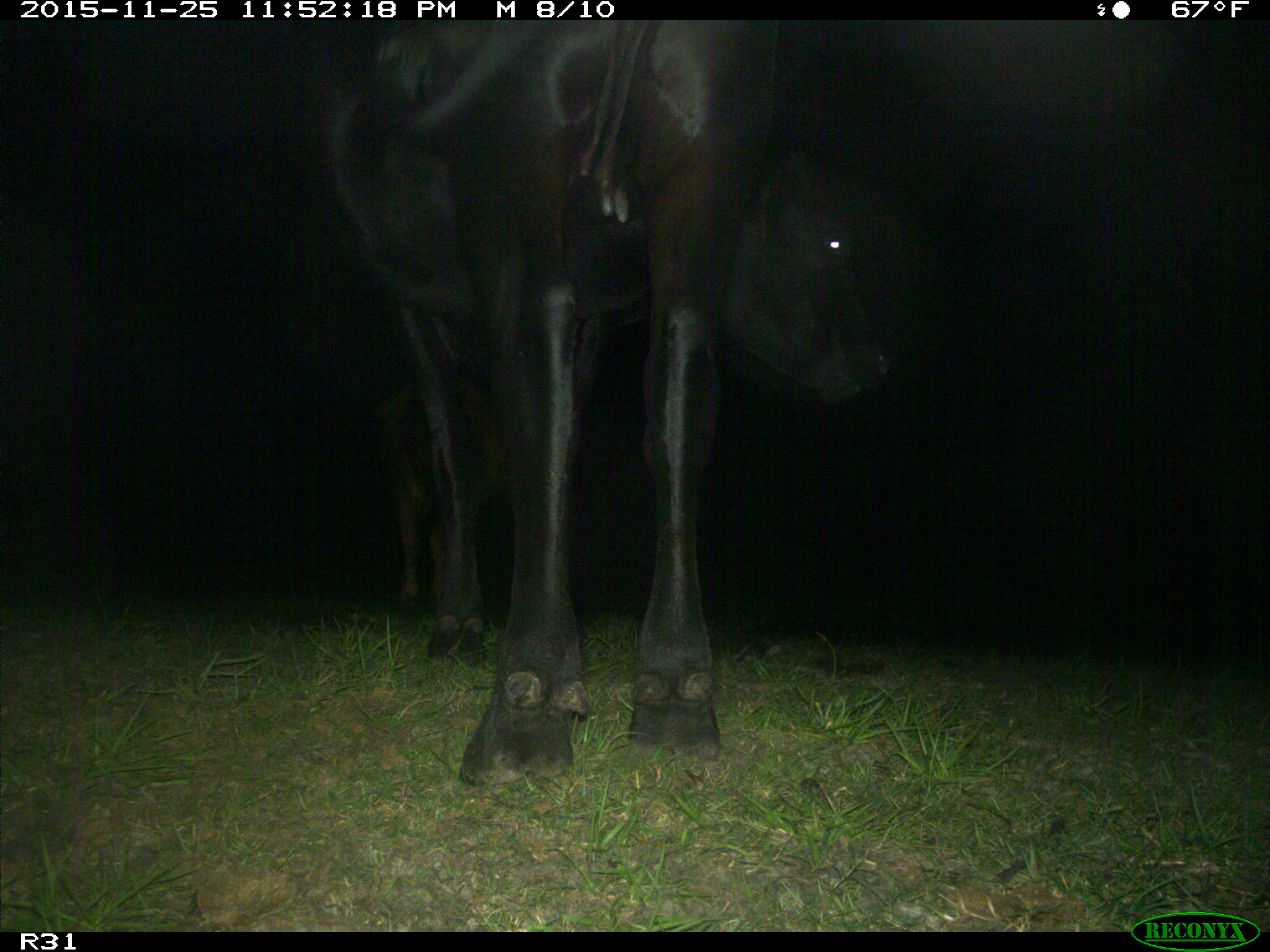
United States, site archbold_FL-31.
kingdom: Animalia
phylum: Chordata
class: Mammalia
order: Artiodactyla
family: Bovidae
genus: Bos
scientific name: Bos taurus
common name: domestic cow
Bos taurus (domestic cow).